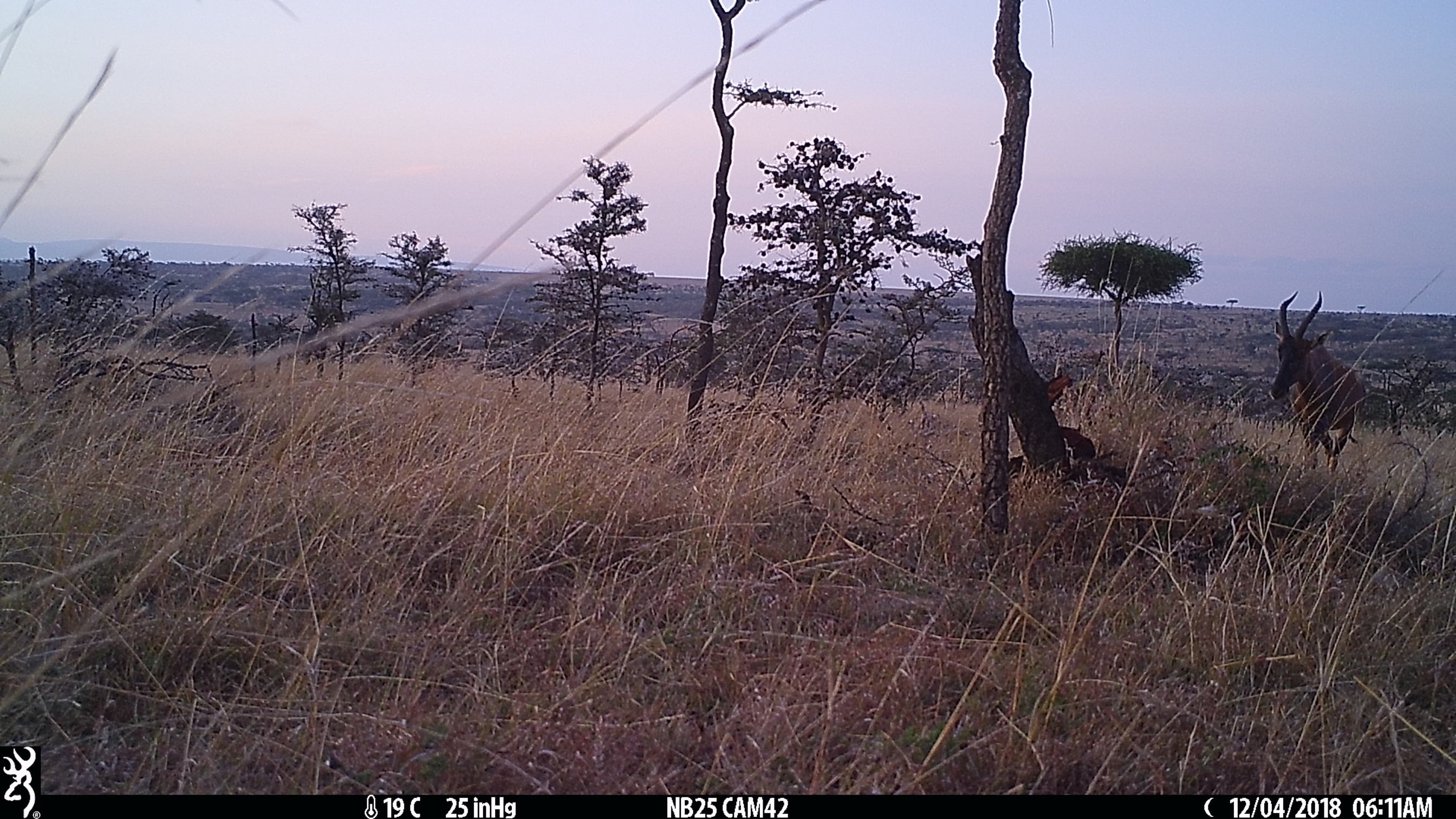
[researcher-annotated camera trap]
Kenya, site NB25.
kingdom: Animalia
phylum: Chordata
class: Mammalia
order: Artiodactyla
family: Bovidae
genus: Damaliscus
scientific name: Damaliscus lunatus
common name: topi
Topi (Damaliscus lunatus).